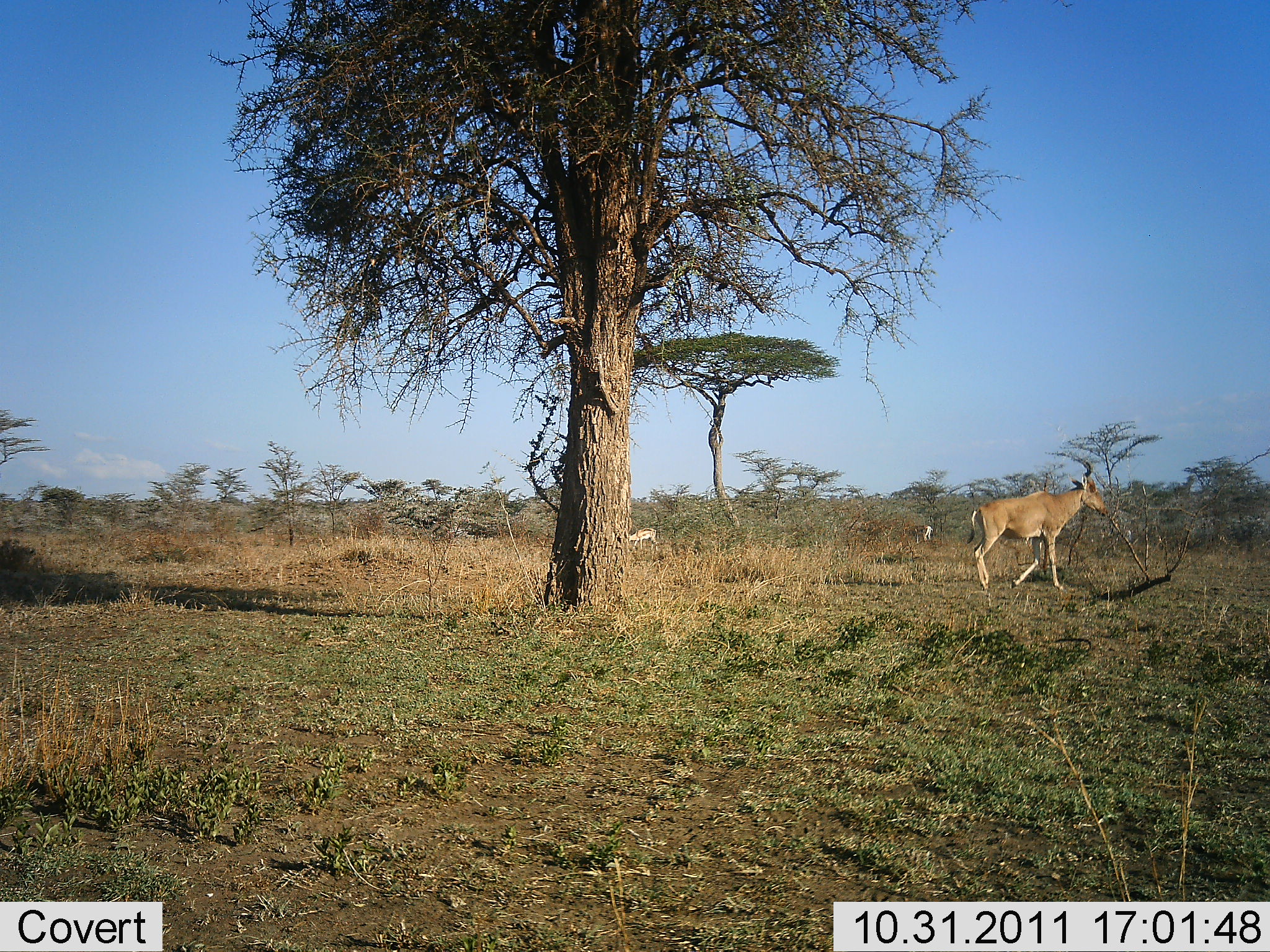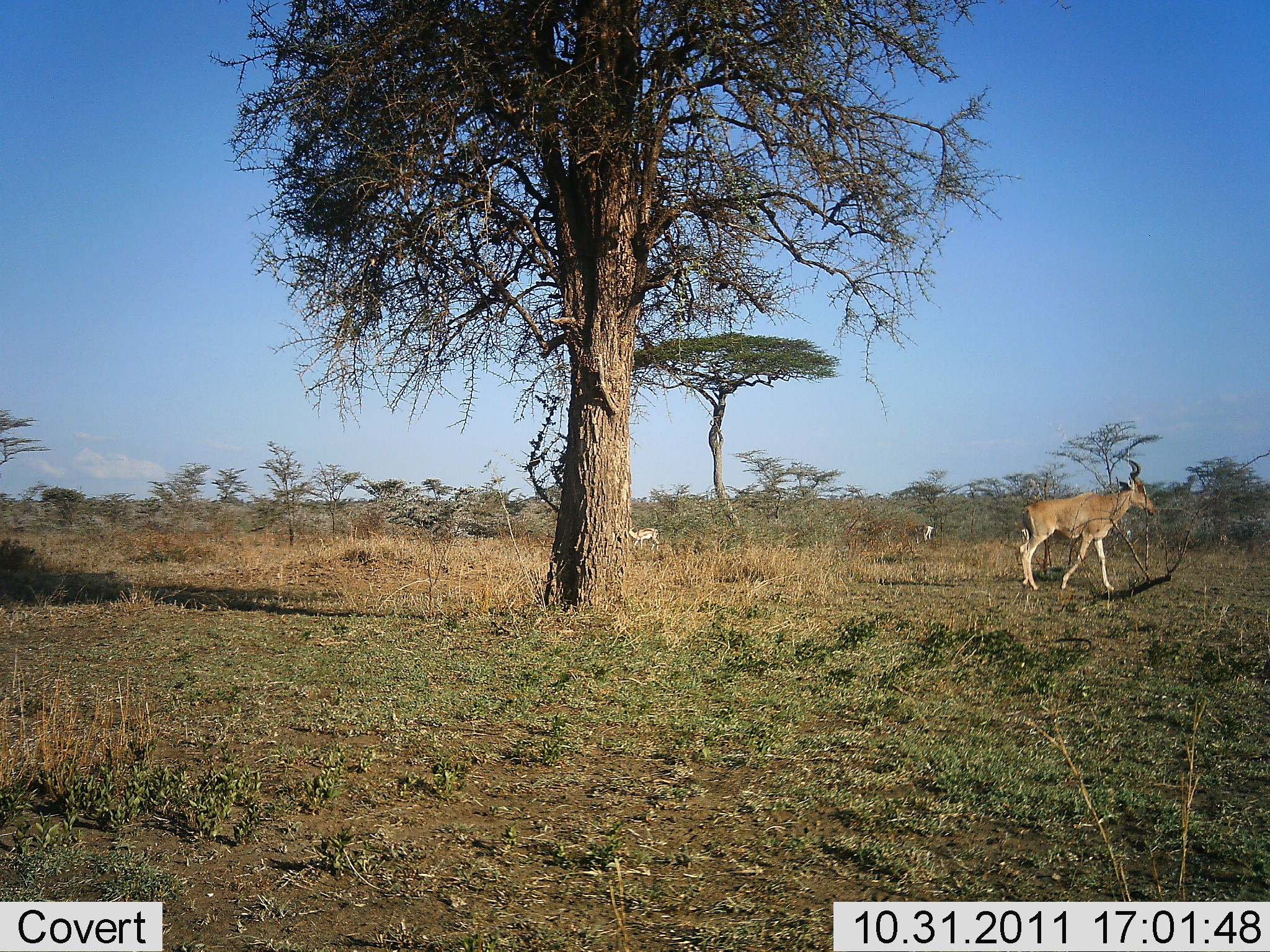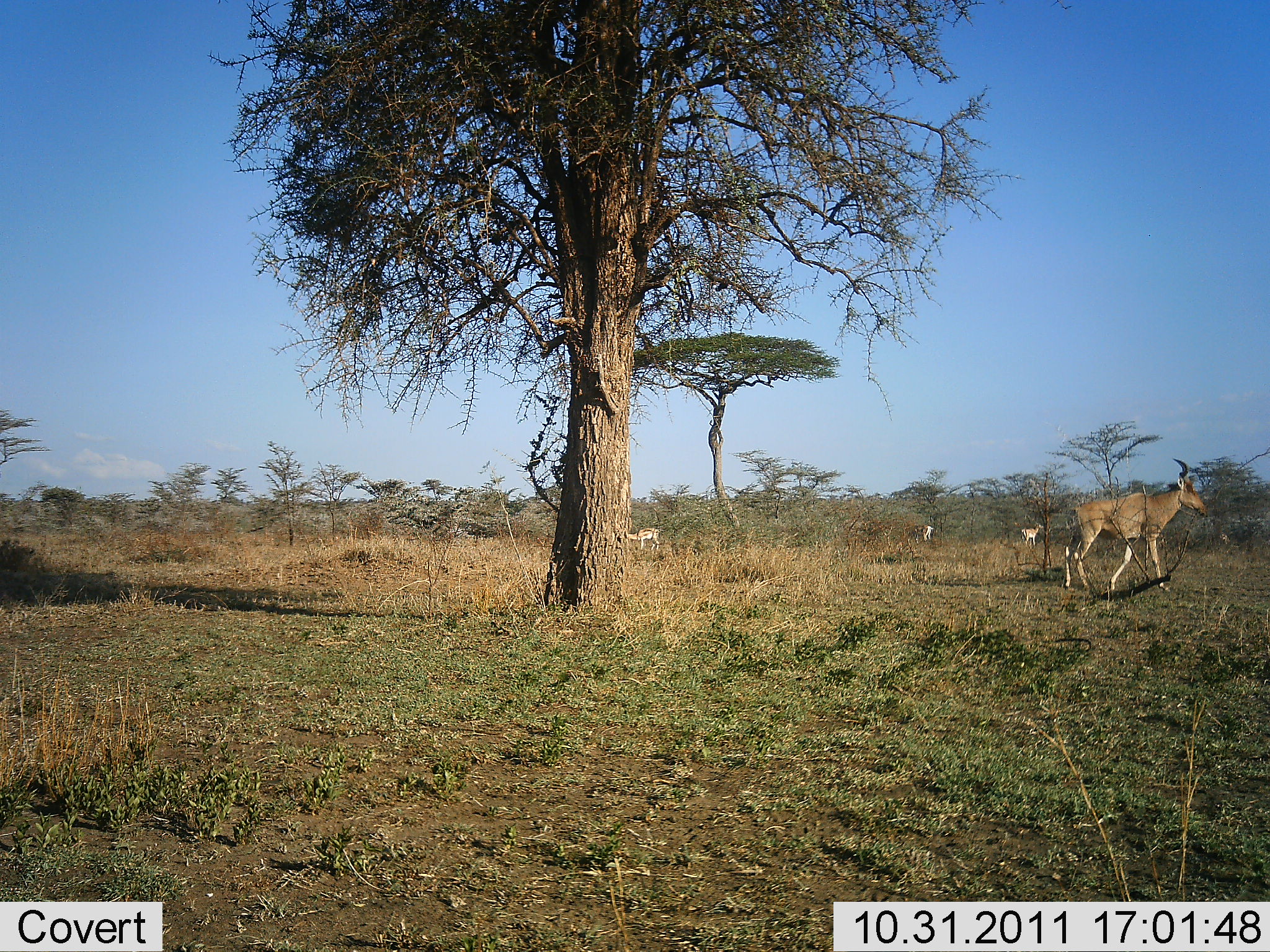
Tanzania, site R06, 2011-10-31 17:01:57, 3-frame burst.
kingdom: Animalia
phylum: Chordata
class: Mammalia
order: Artiodactyla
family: Bovidae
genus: Alcelaphus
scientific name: Alcelaphus buselaphus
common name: hartebeest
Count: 3.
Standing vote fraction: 29%.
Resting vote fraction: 0%.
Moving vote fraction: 100%.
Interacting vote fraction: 0%.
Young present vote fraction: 0%.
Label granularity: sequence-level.